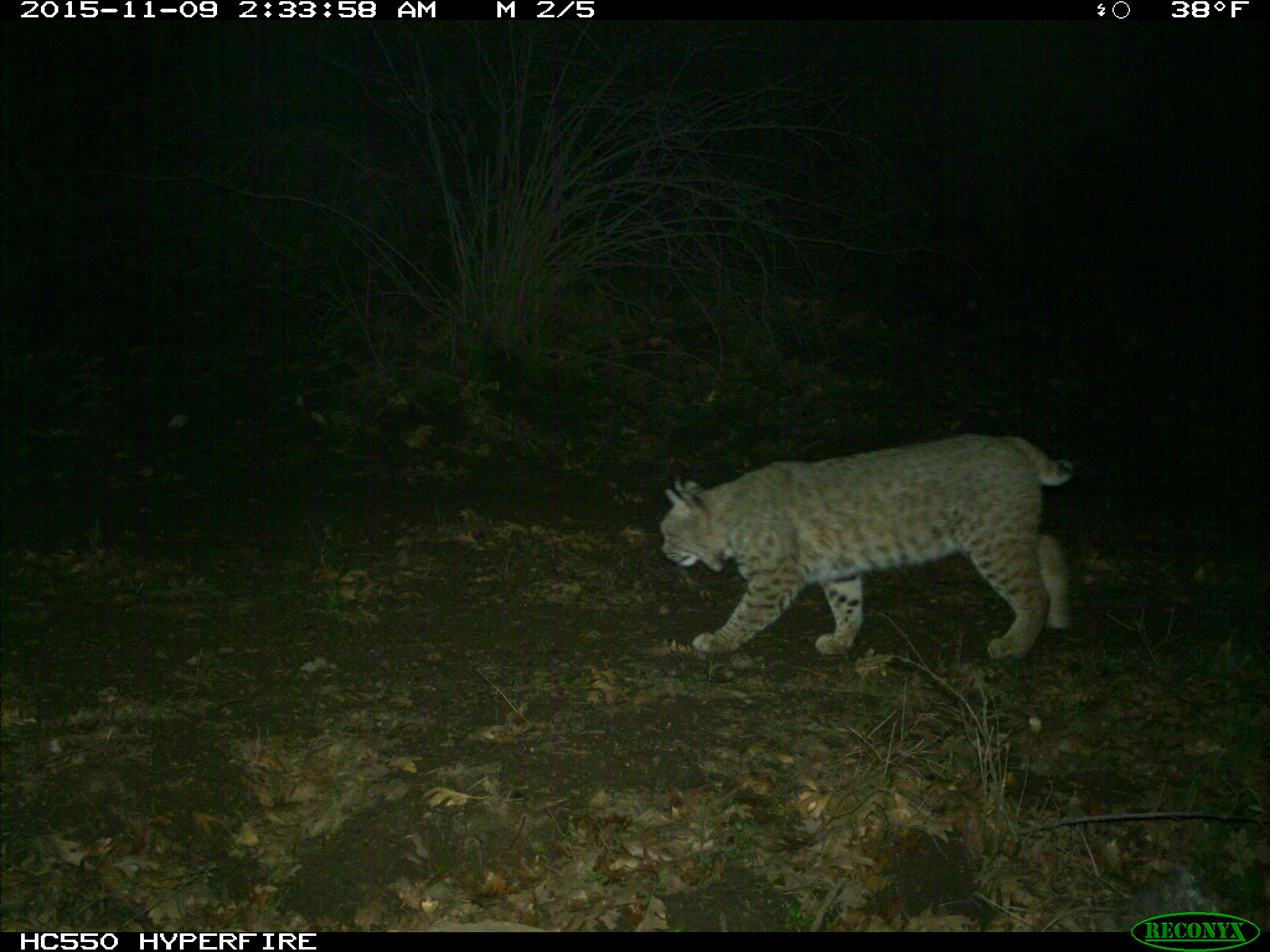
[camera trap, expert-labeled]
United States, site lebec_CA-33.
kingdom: Animalia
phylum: Chordata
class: Mammalia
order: Carnivora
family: Felidae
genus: Lynx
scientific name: Lynx rufus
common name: bobcat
Lynx rufus (bobcat).